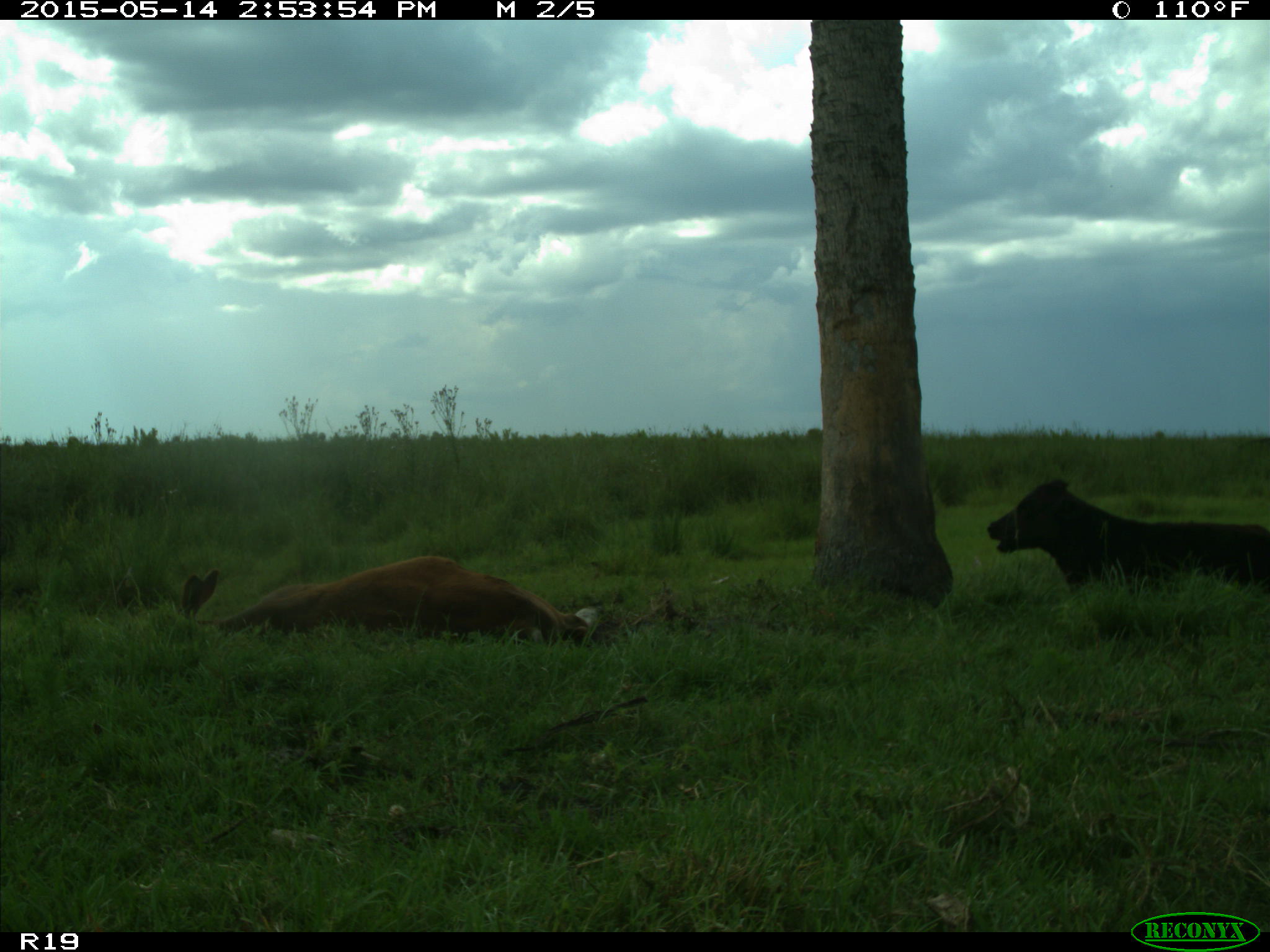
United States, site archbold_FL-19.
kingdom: Animalia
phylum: Chordata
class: Mammalia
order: Artiodactyla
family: Bovidae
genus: Bos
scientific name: Bos taurus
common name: domestic cow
Bos taurus (domestic cow).